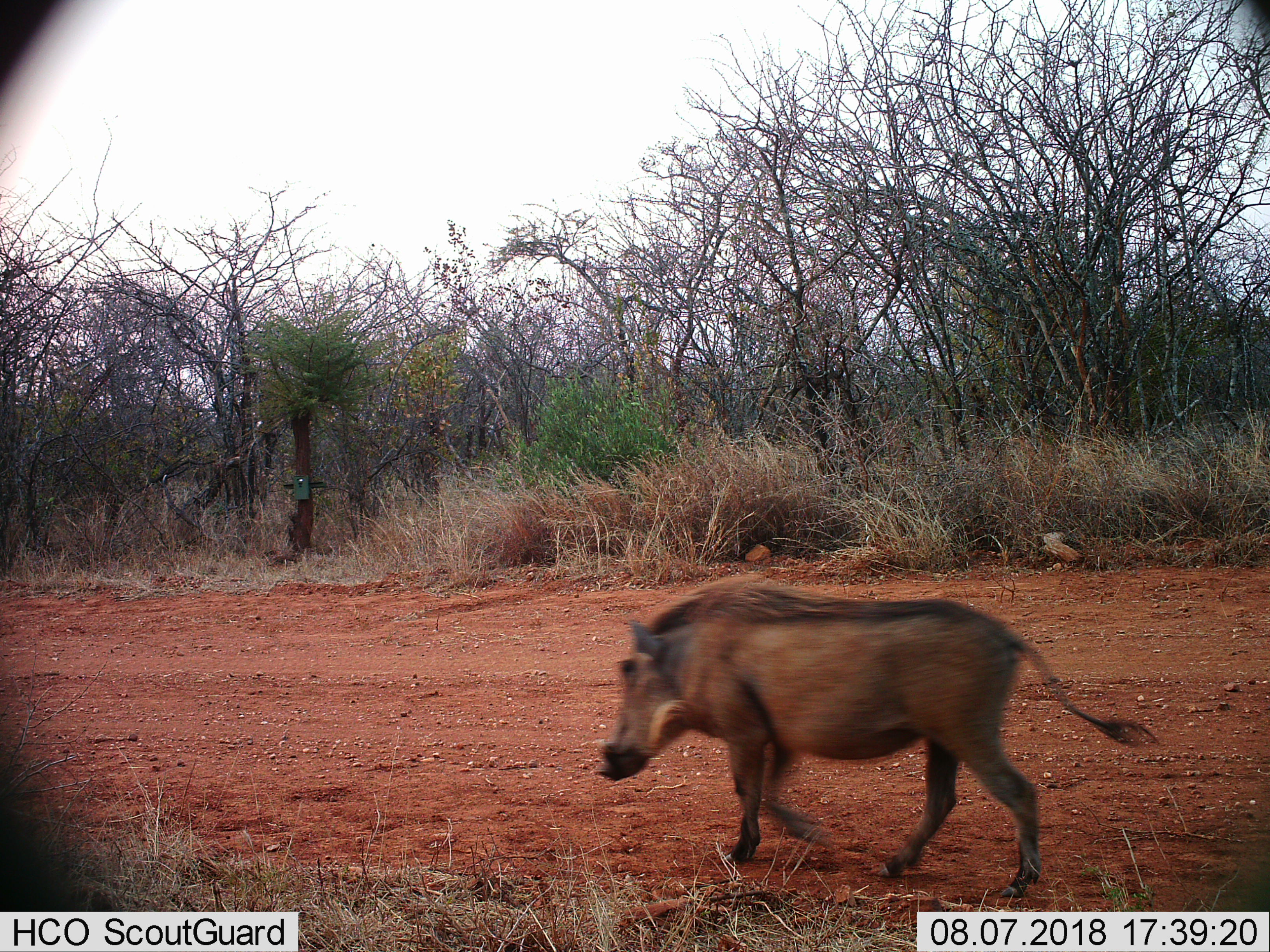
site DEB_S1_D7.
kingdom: Animalia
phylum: Chordata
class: Mammalia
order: Artiodactyla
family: Suidae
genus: Phacochoerus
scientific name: Phacochoerus africanus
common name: warthog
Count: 1.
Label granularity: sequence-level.